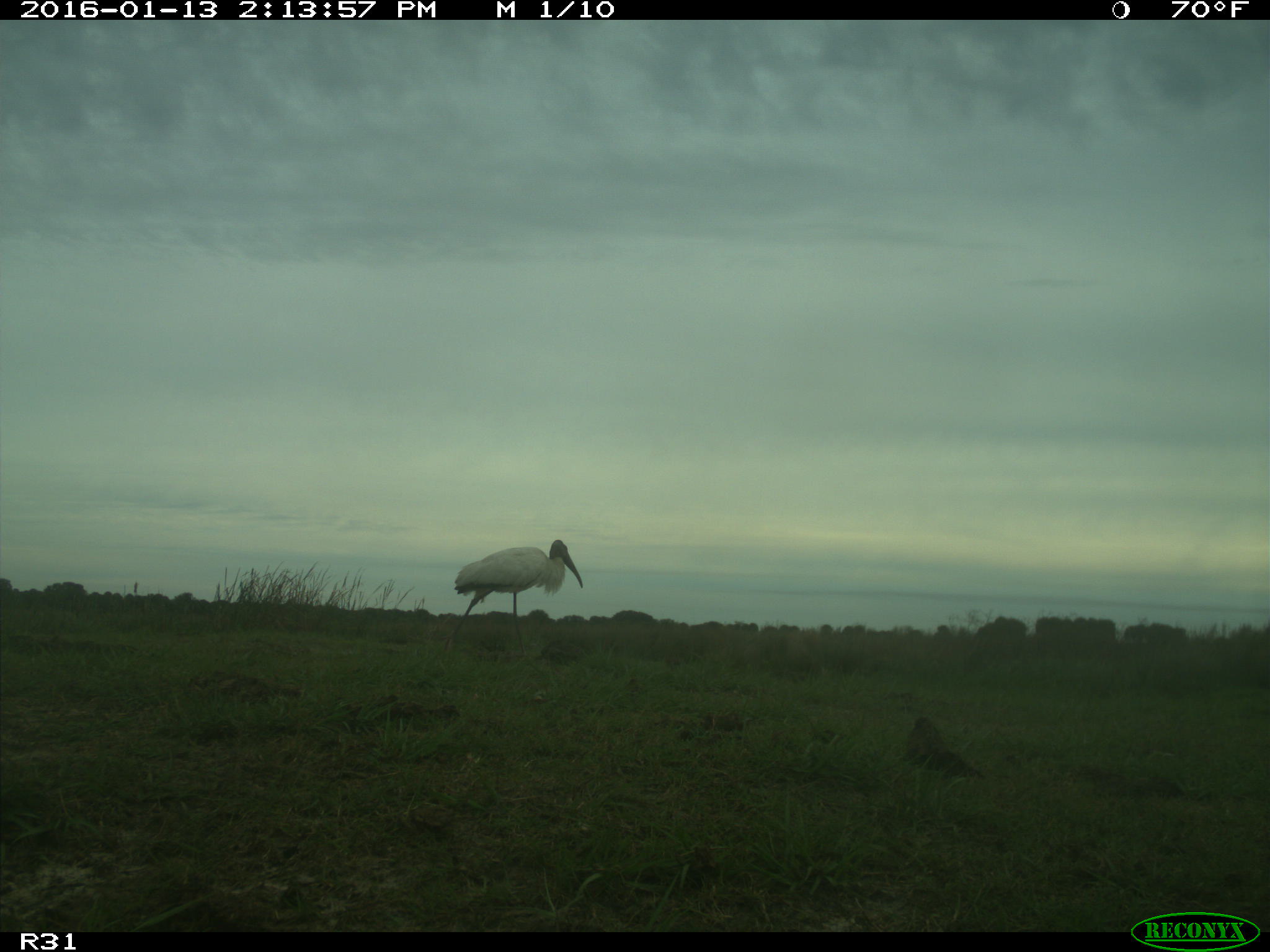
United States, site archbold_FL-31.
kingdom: Animalia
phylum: Chordata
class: Aves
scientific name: Aves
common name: birds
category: unidentified bird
Unidentified bird (birds) (Aves).